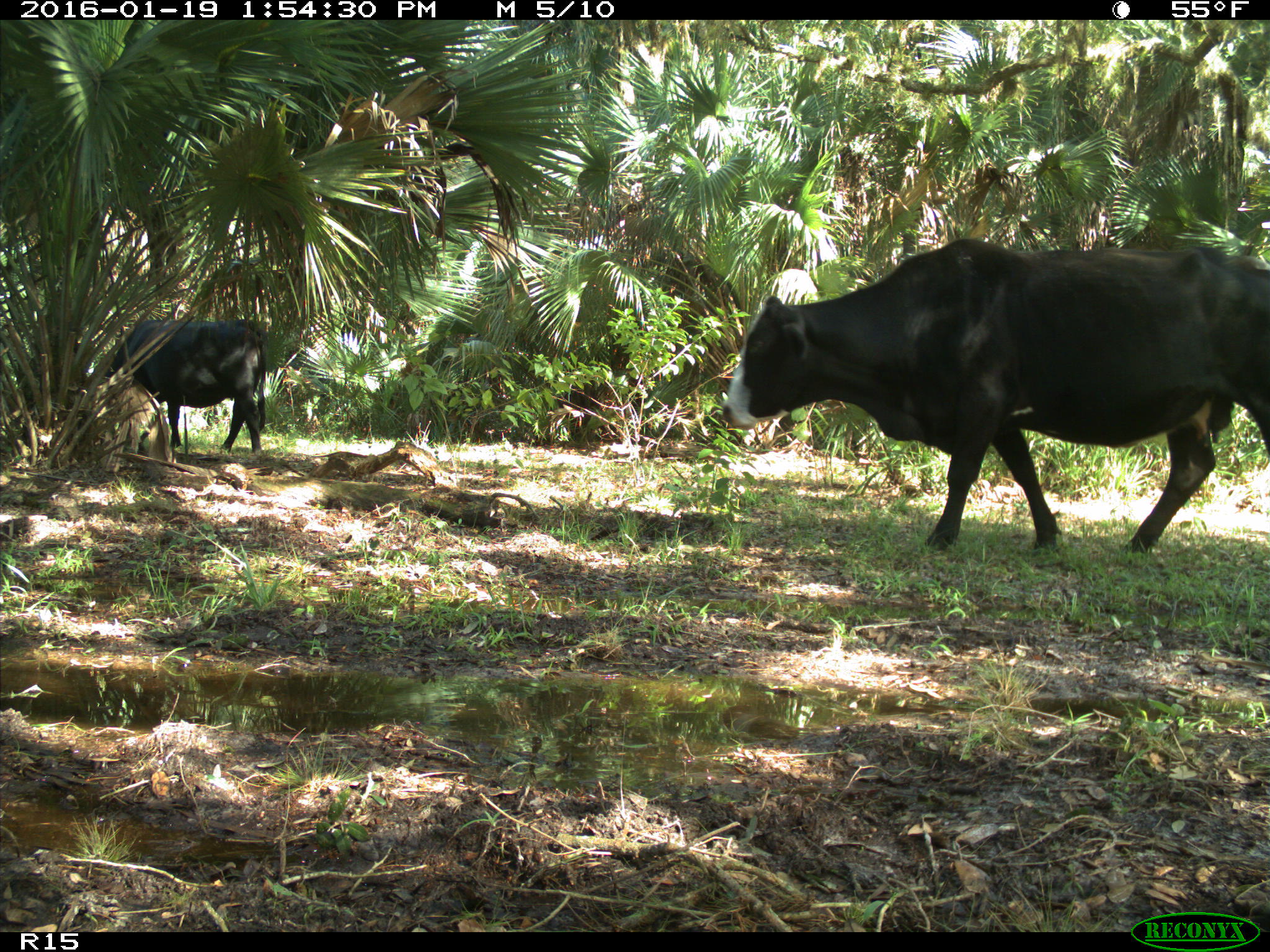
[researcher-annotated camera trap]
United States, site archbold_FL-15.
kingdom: Animalia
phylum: Chordata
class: Mammalia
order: Artiodactyla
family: Bovidae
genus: Bos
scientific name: Bos taurus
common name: domestic cow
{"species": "Bos taurus (domestic cow)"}